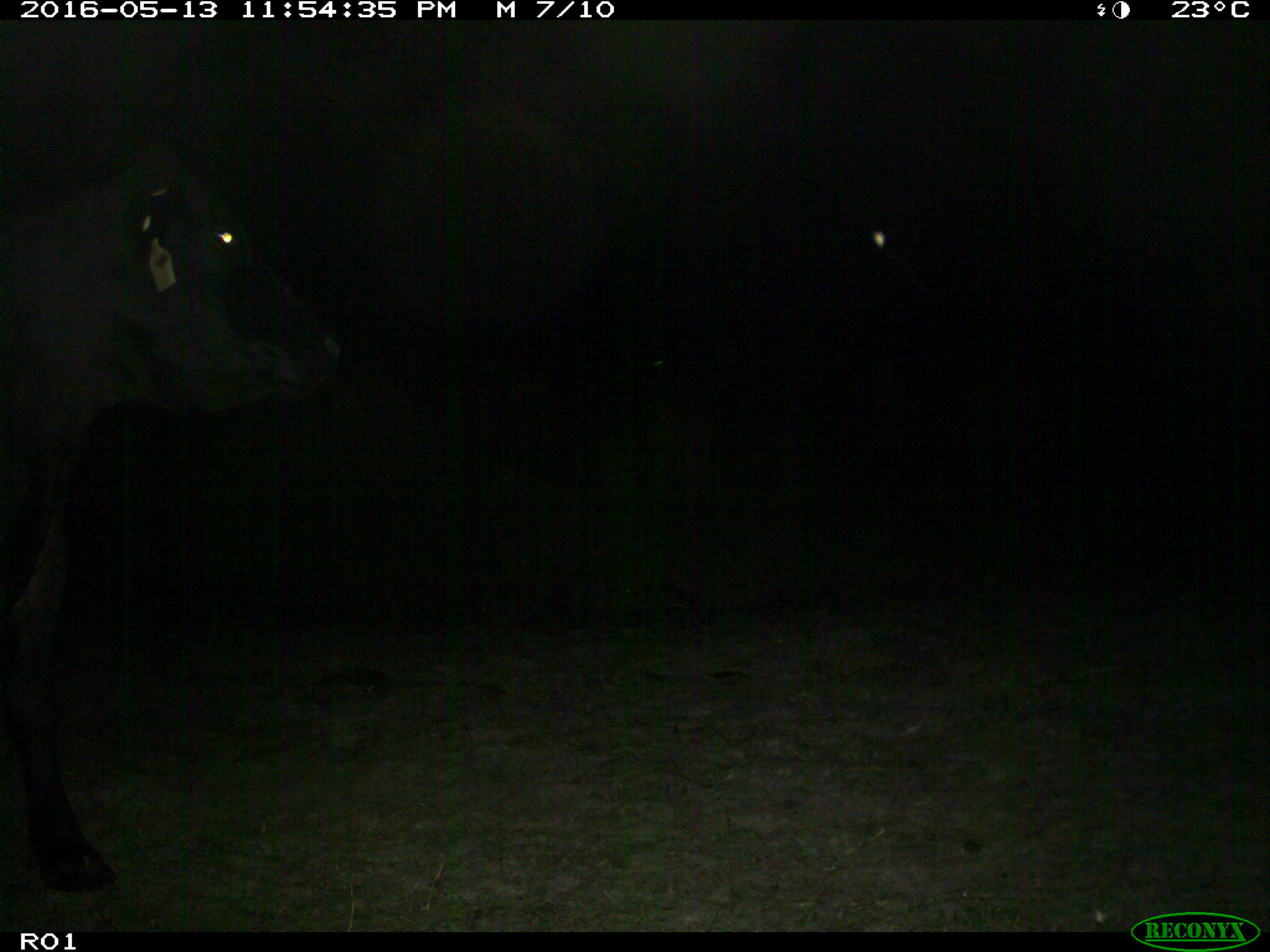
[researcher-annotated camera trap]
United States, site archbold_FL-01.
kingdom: Animalia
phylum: Chordata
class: Mammalia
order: Artiodactyla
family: Bovidae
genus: Bos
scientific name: Bos taurus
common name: domestic cow